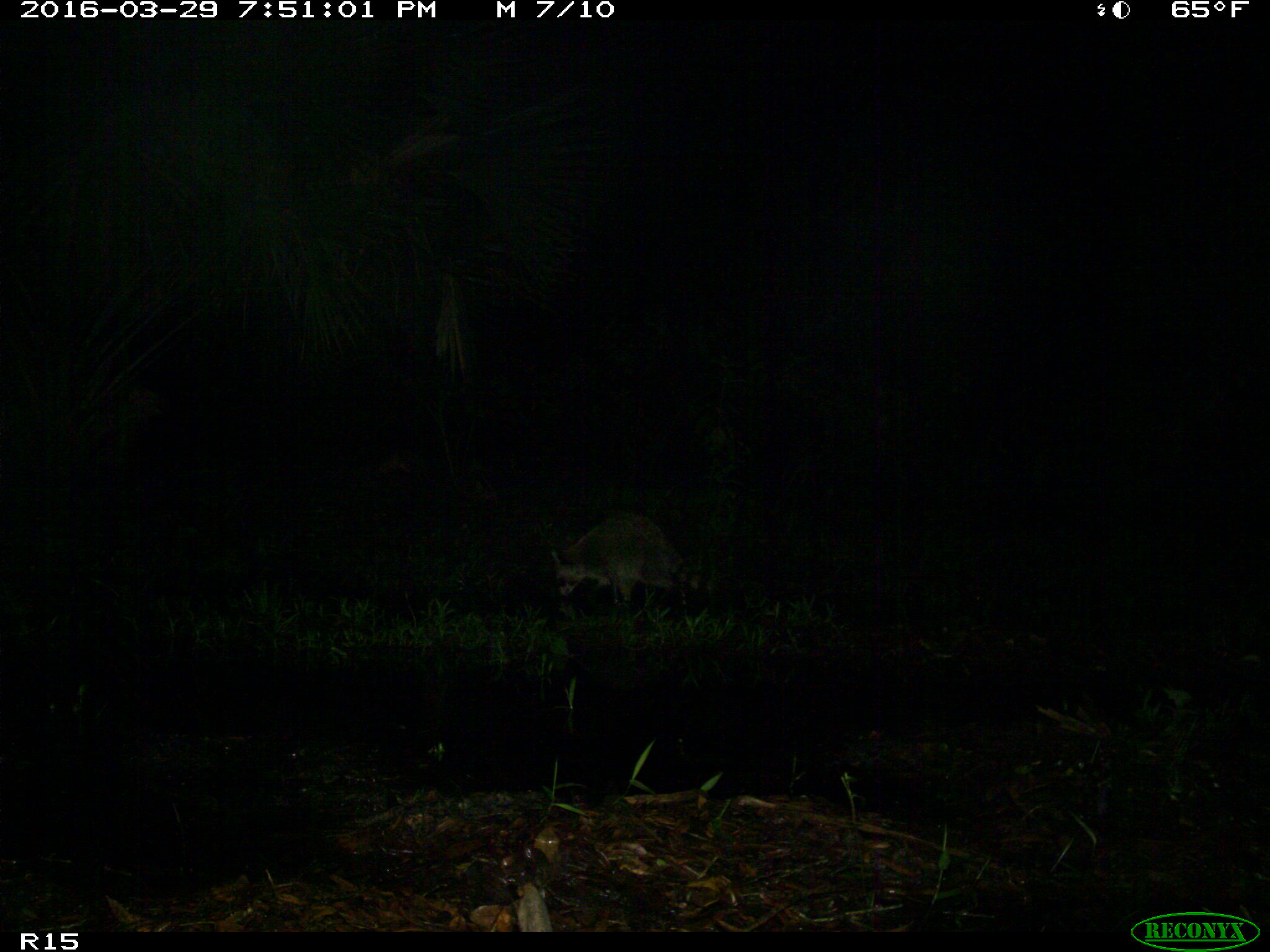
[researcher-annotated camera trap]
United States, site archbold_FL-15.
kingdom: Animalia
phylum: Chordata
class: Mammalia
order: Carnivora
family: Procyonidae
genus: Procyon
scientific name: Procyon lotor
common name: common raccoon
Procyon lotor (common raccoon).